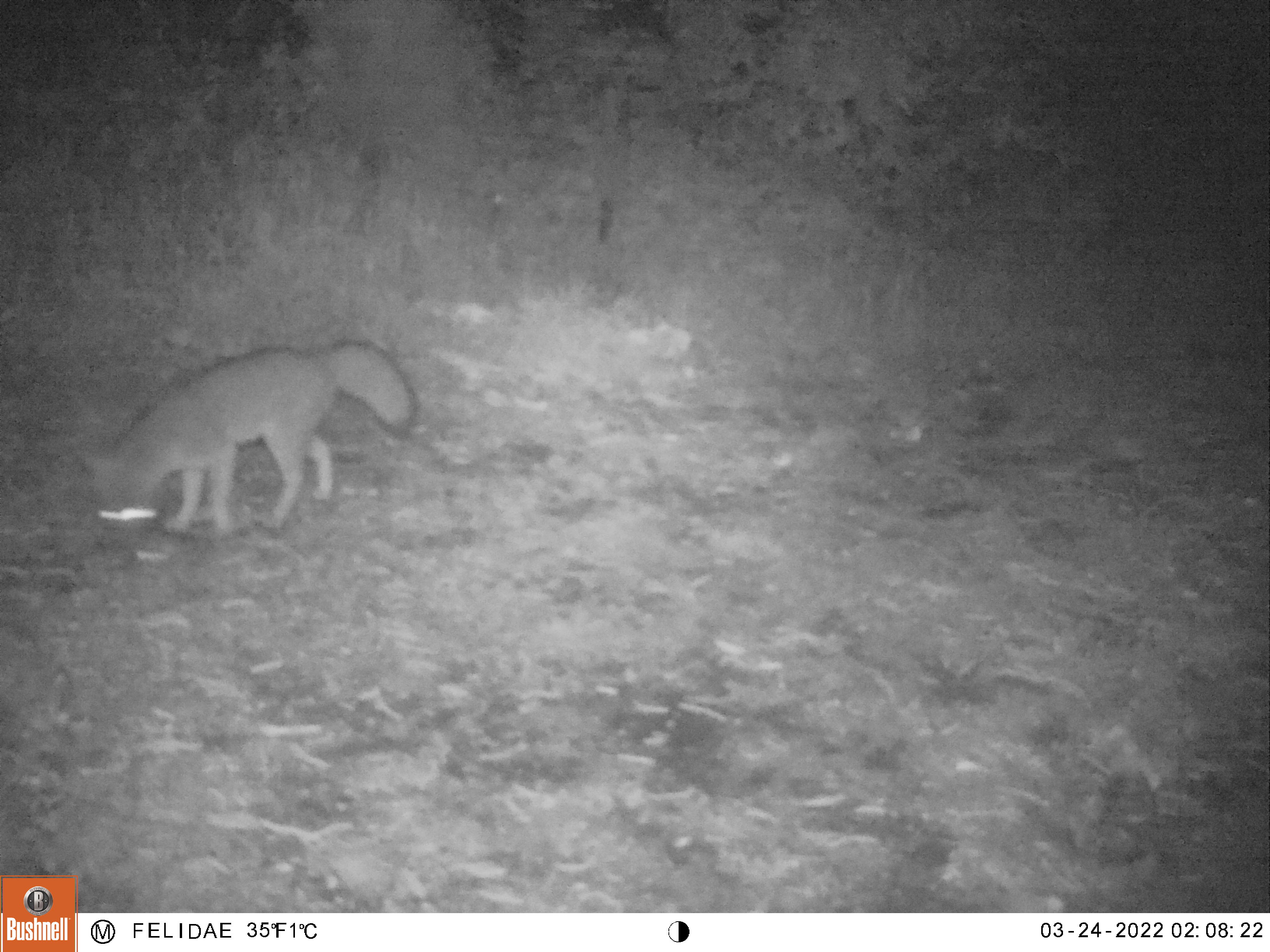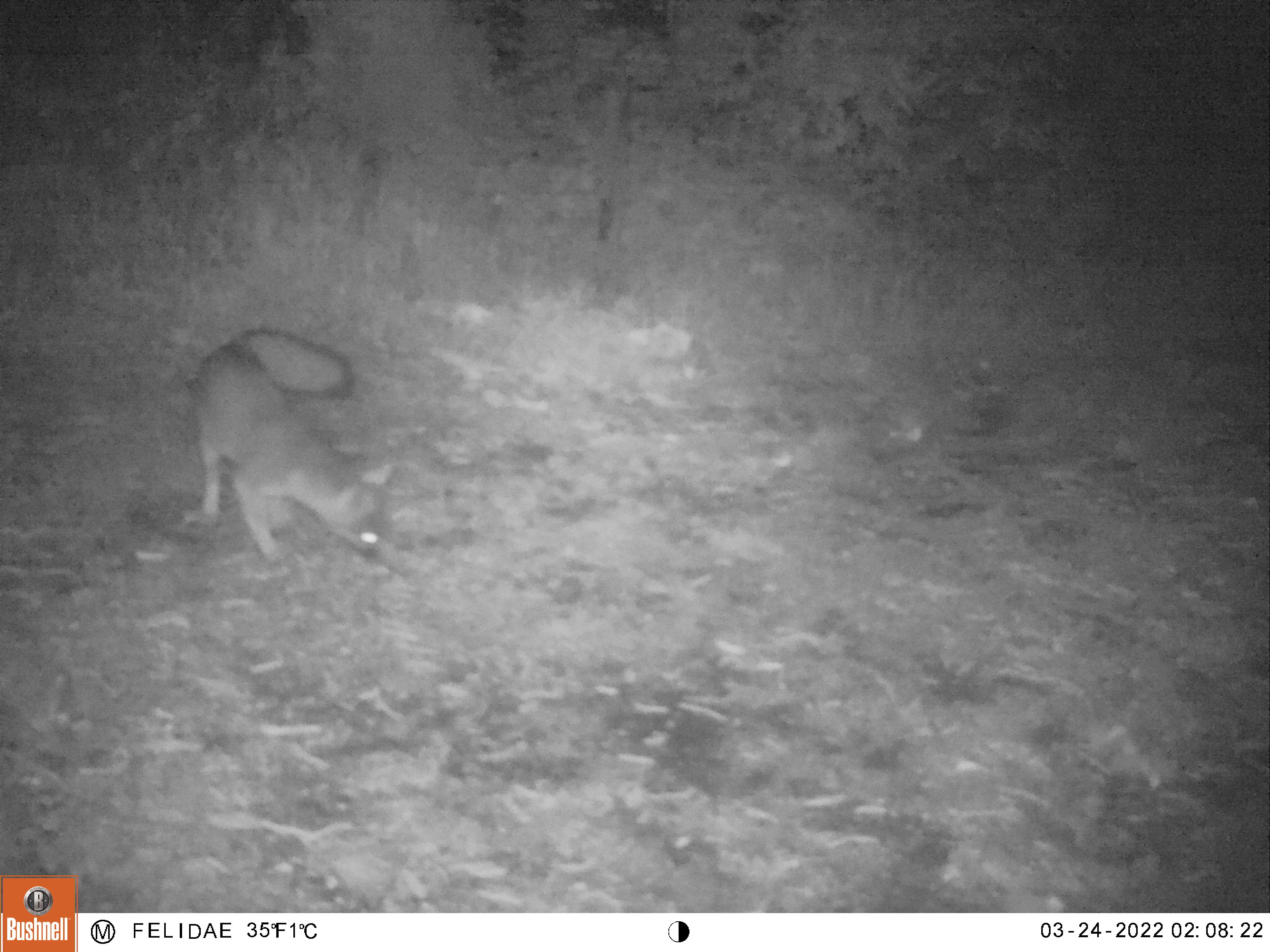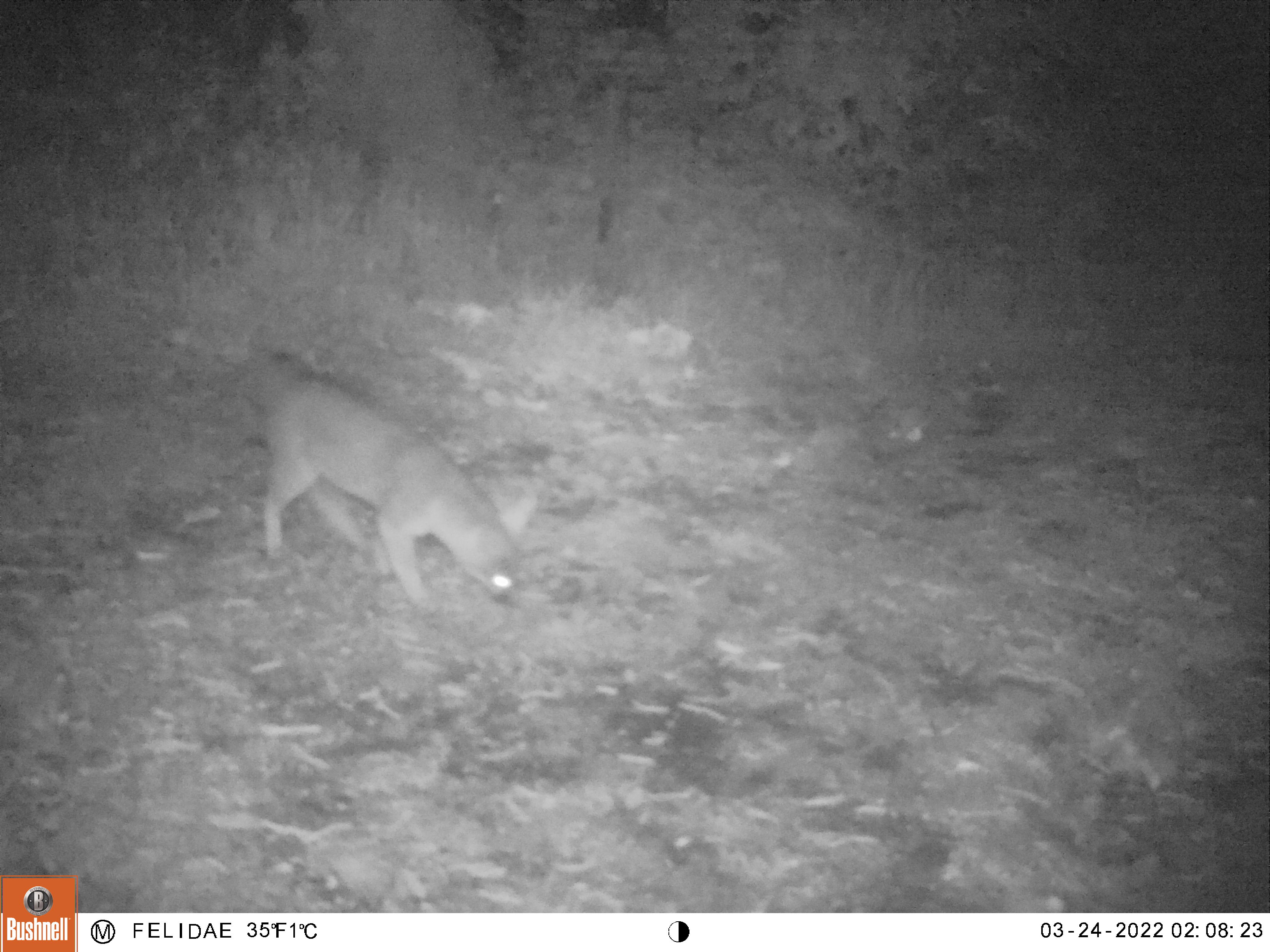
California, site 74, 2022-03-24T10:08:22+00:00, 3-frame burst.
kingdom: Animalia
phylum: Chordata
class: Mammalia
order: Carnivora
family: Canidae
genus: Urocyon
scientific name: Urocyon cinereoargenteus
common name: gray fox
Gray fox (Urocyon cinereoargenteus).